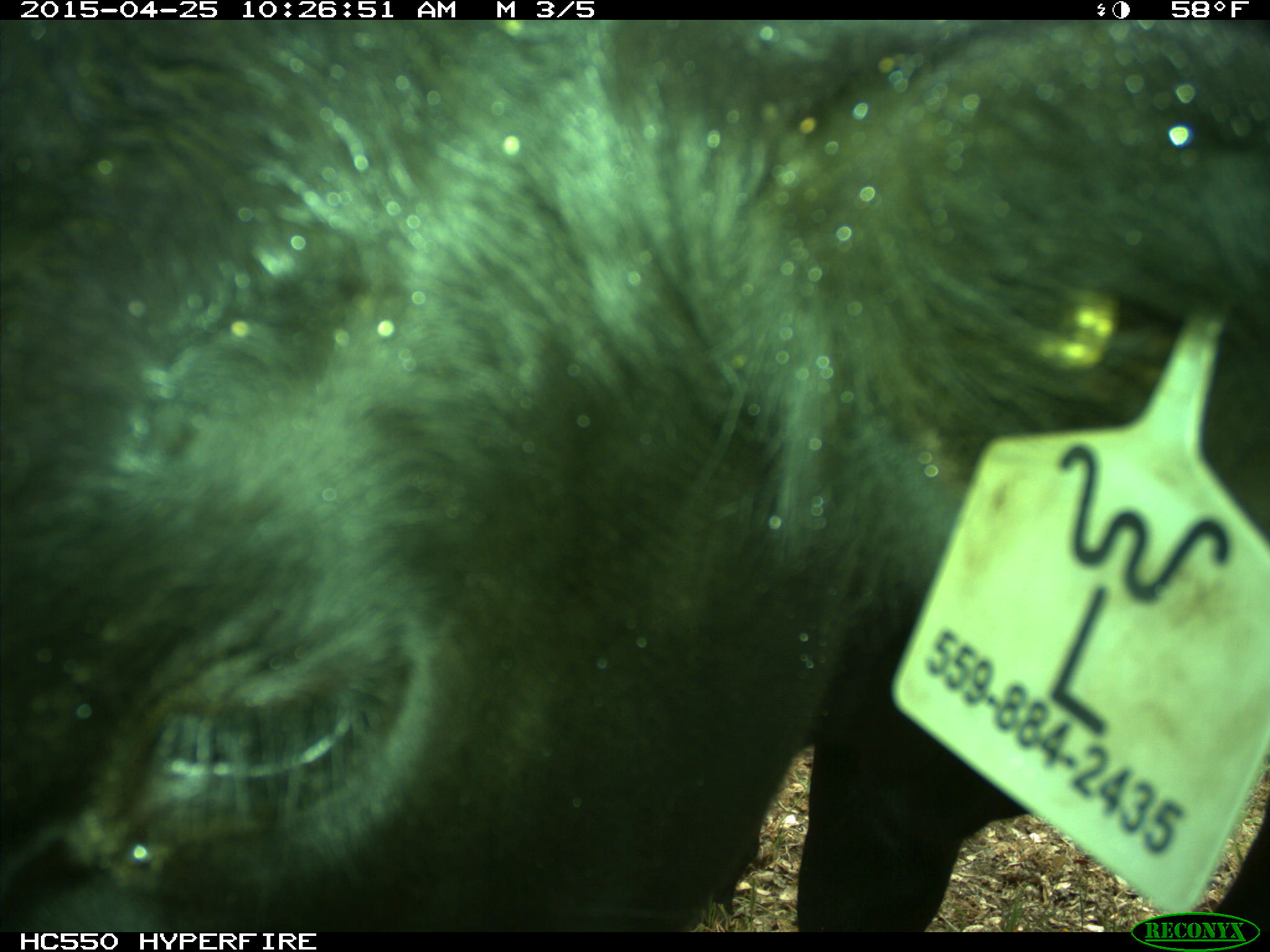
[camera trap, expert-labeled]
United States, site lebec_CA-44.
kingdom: Animalia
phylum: Chordata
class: Mammalia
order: Artiodactyla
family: Suidae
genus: Sus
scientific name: Sus scrofa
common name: wild boar